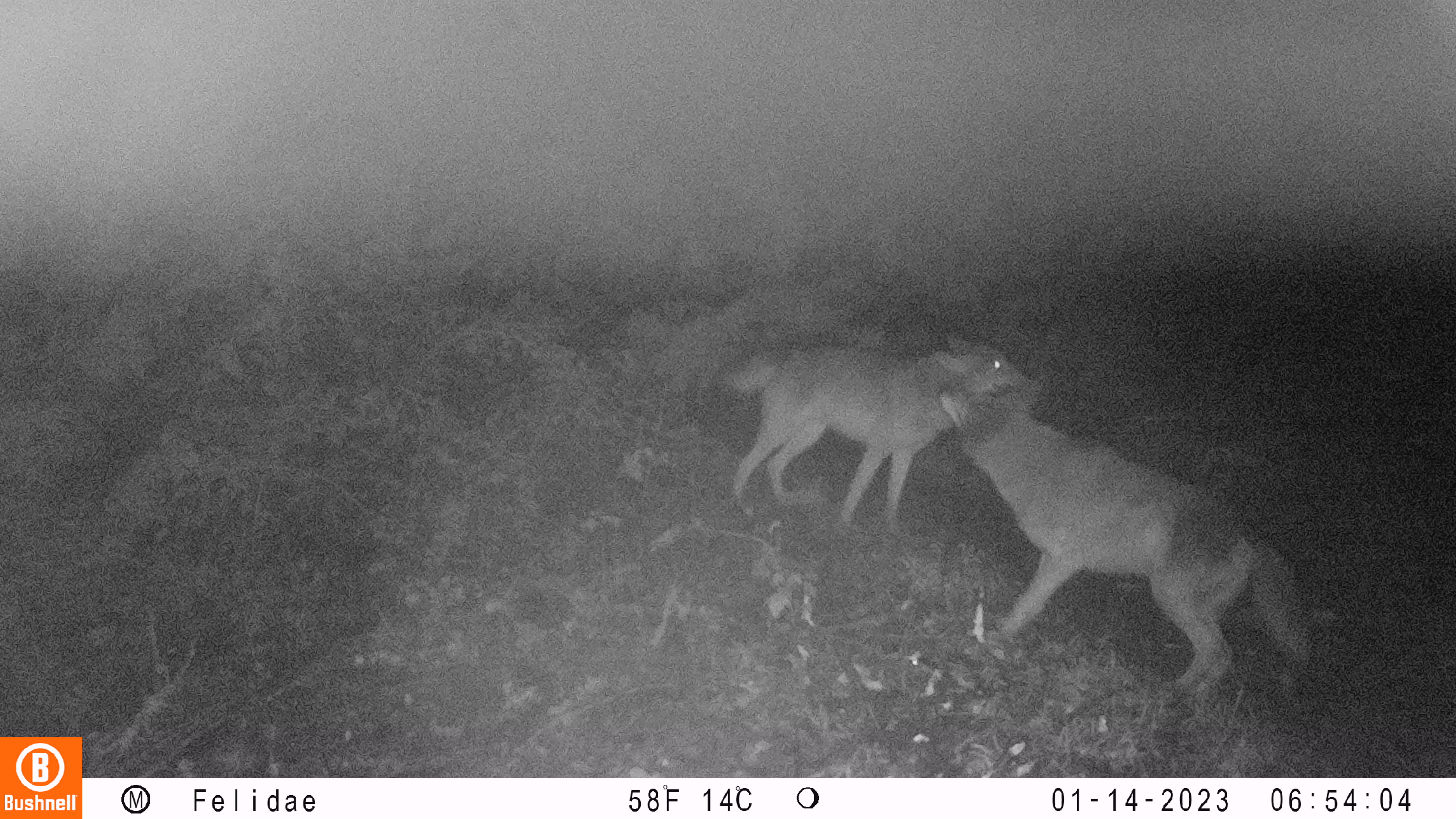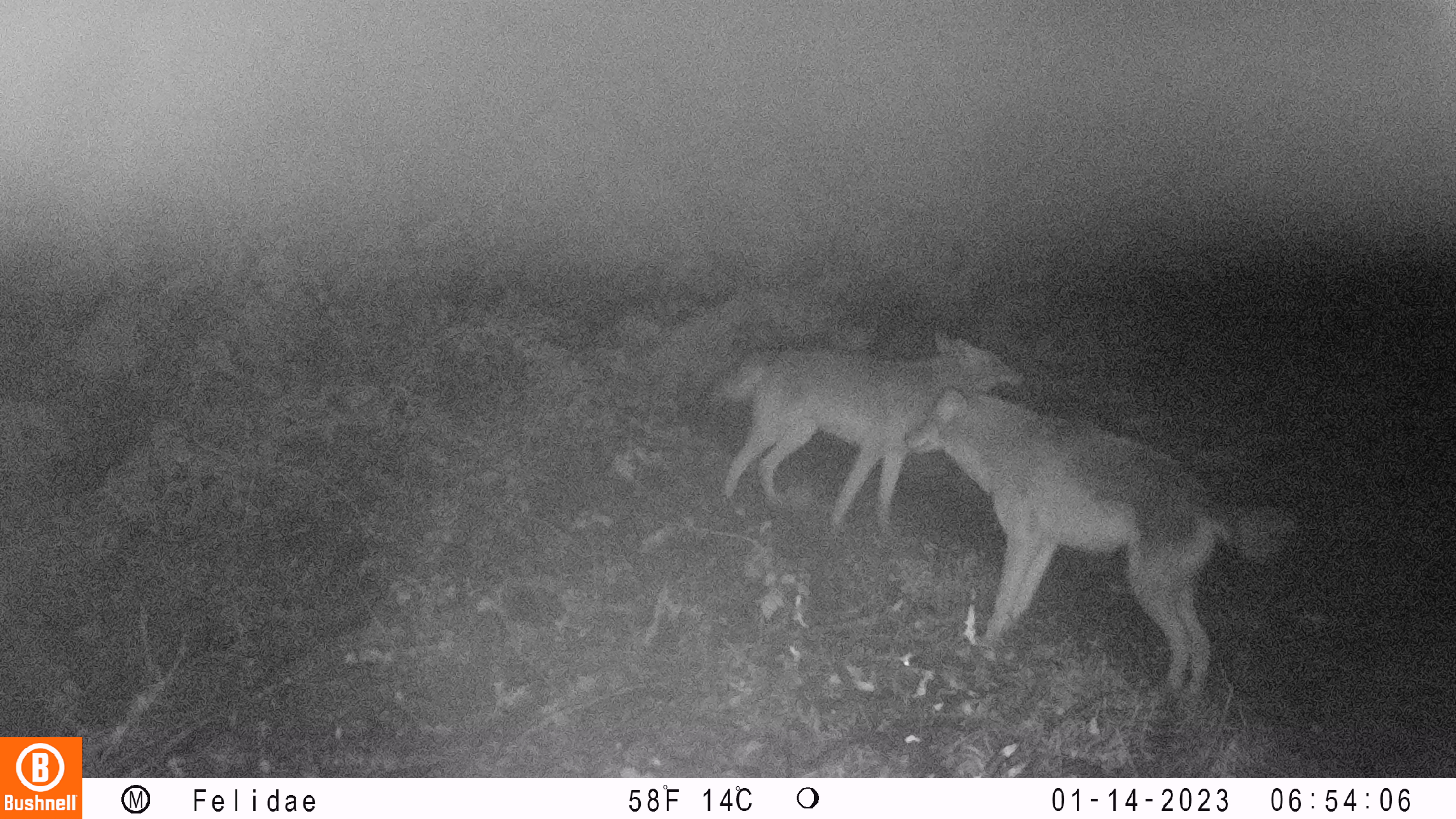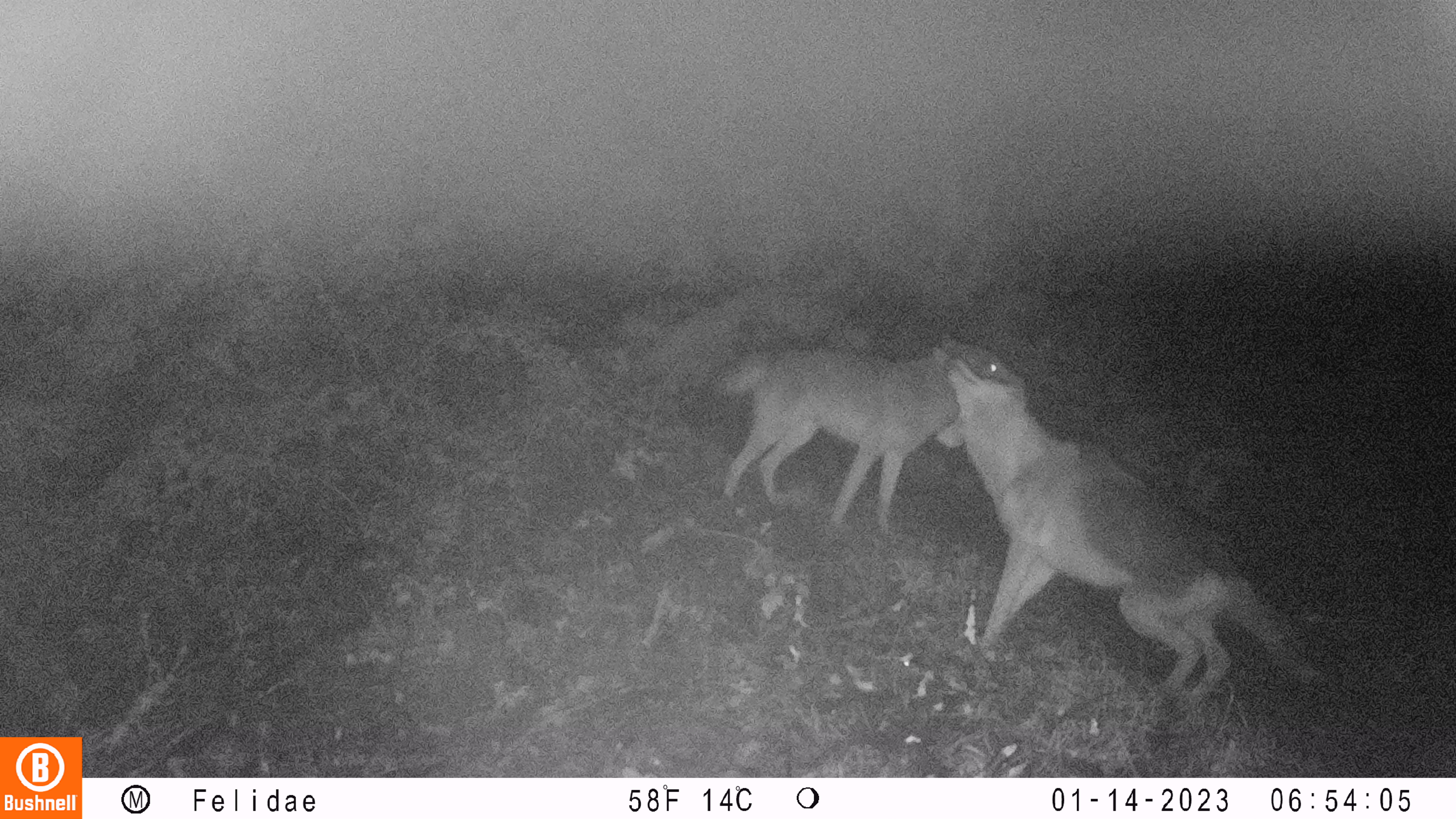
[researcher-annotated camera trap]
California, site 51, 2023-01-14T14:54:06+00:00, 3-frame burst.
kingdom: Animalia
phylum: Chordata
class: Mammalia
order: Carnivora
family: Canidae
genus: Canis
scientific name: Canis latrans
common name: coyote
Coyote (Canis latrans).